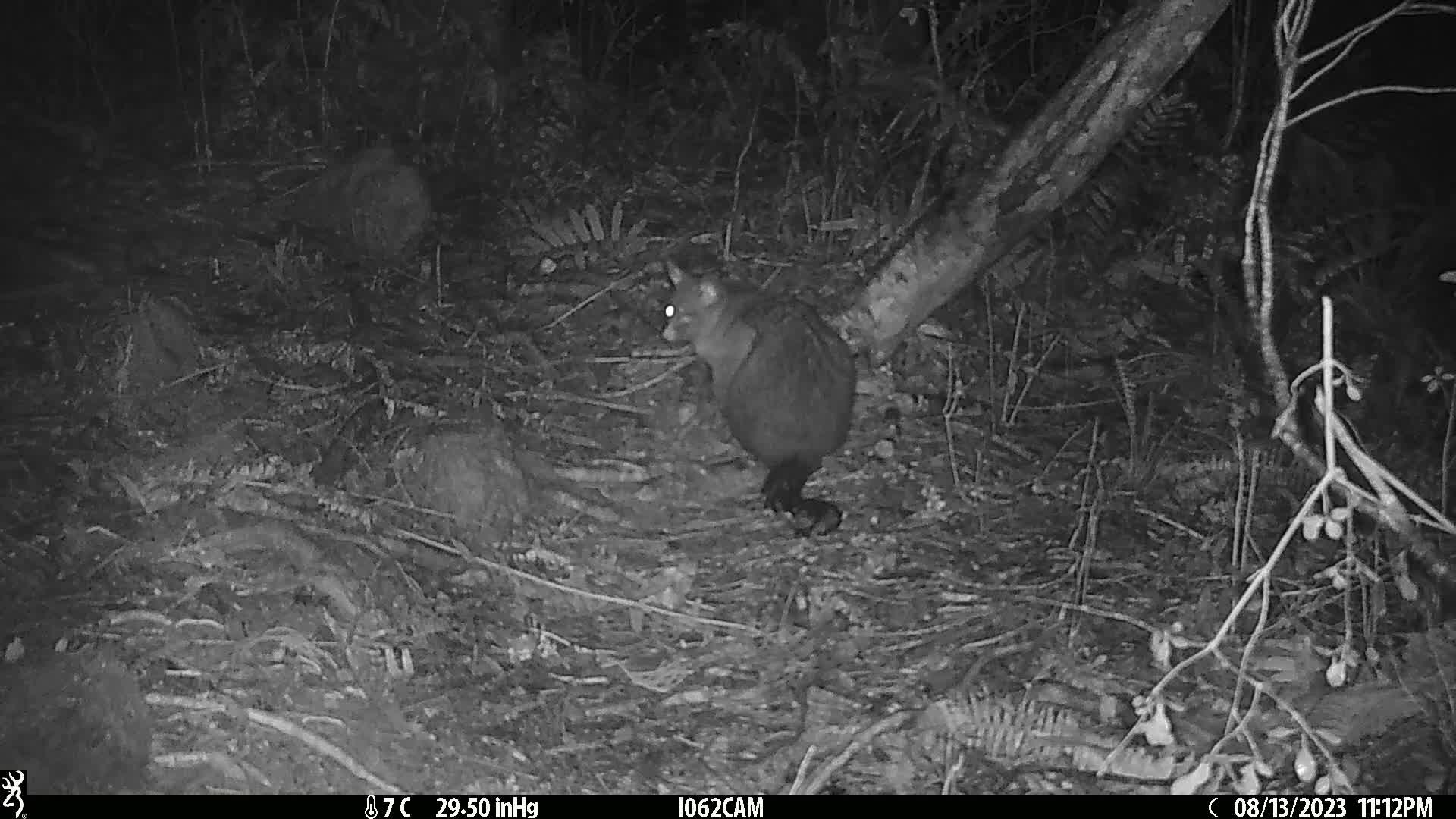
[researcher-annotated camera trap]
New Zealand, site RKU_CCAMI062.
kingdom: Animalia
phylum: Chordata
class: Mammalia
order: Diprotodontia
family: Phalangeridae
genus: Trichosurus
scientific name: Trichosurus vulpecula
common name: common brushtail possum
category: possum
Possum (common brushtail possum) (Trichosurus vulpecula).